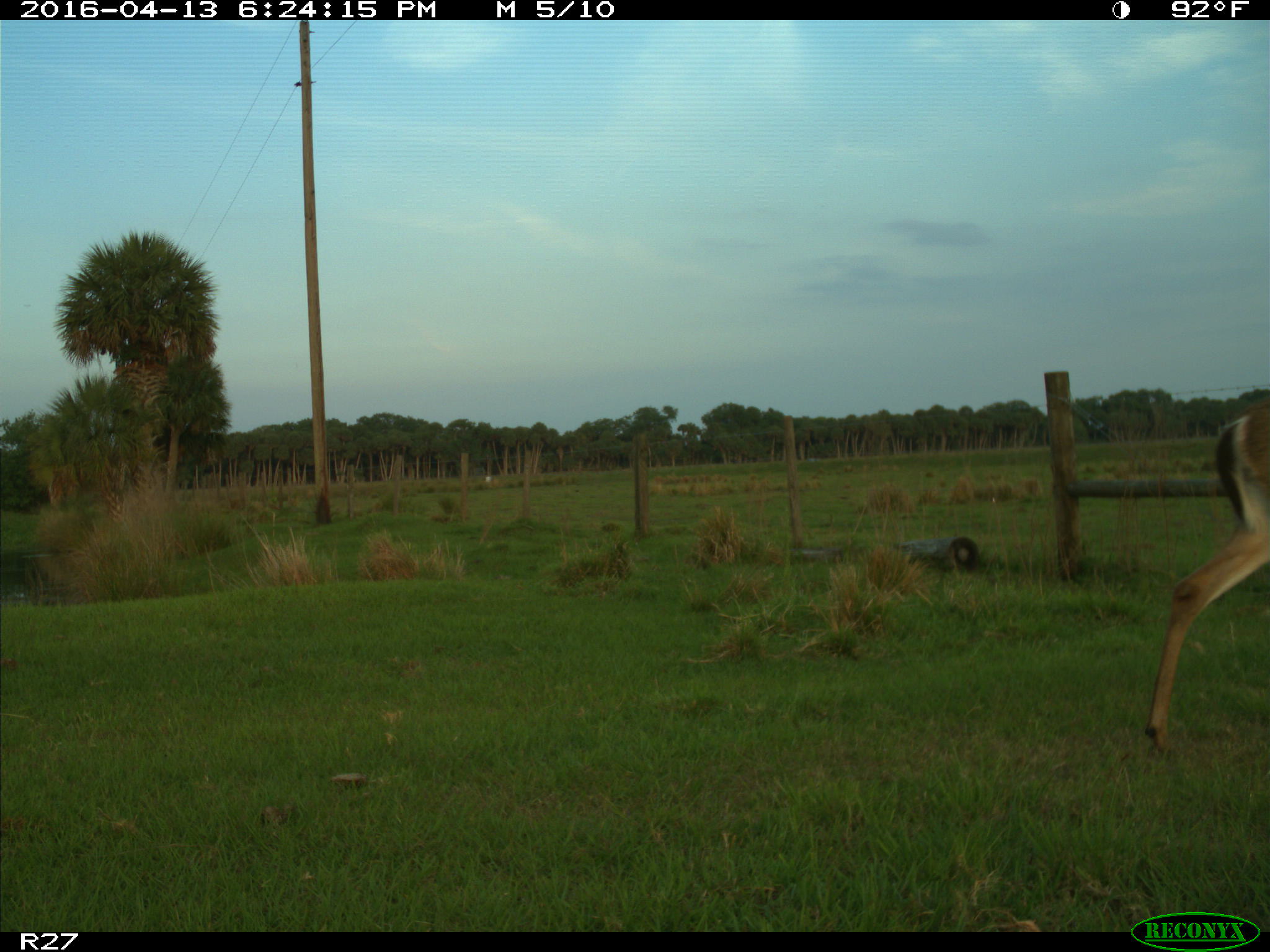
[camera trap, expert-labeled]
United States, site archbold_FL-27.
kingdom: Animalia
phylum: Chordata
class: Mammalia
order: Artiodactyla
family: Cervidae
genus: Odocoileus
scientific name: Odocoileus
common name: deer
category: unidentified deer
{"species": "unidentified deer (deer) (Odocoileus)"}